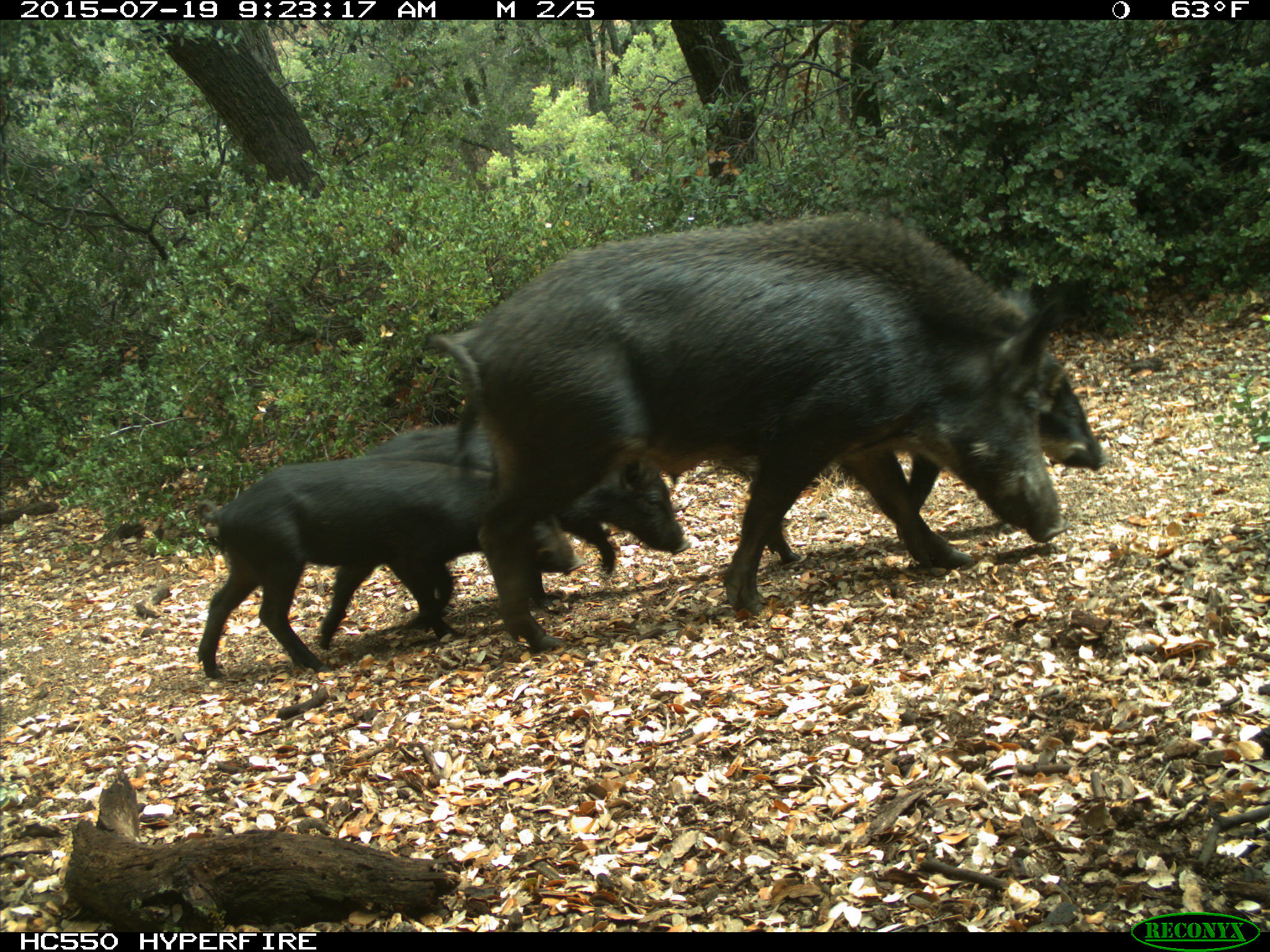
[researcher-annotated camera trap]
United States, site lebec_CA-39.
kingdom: Animalia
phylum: Chordata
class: Mammalia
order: Artiodactyla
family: Suidae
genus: Sus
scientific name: Sus scrofa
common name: wild boar